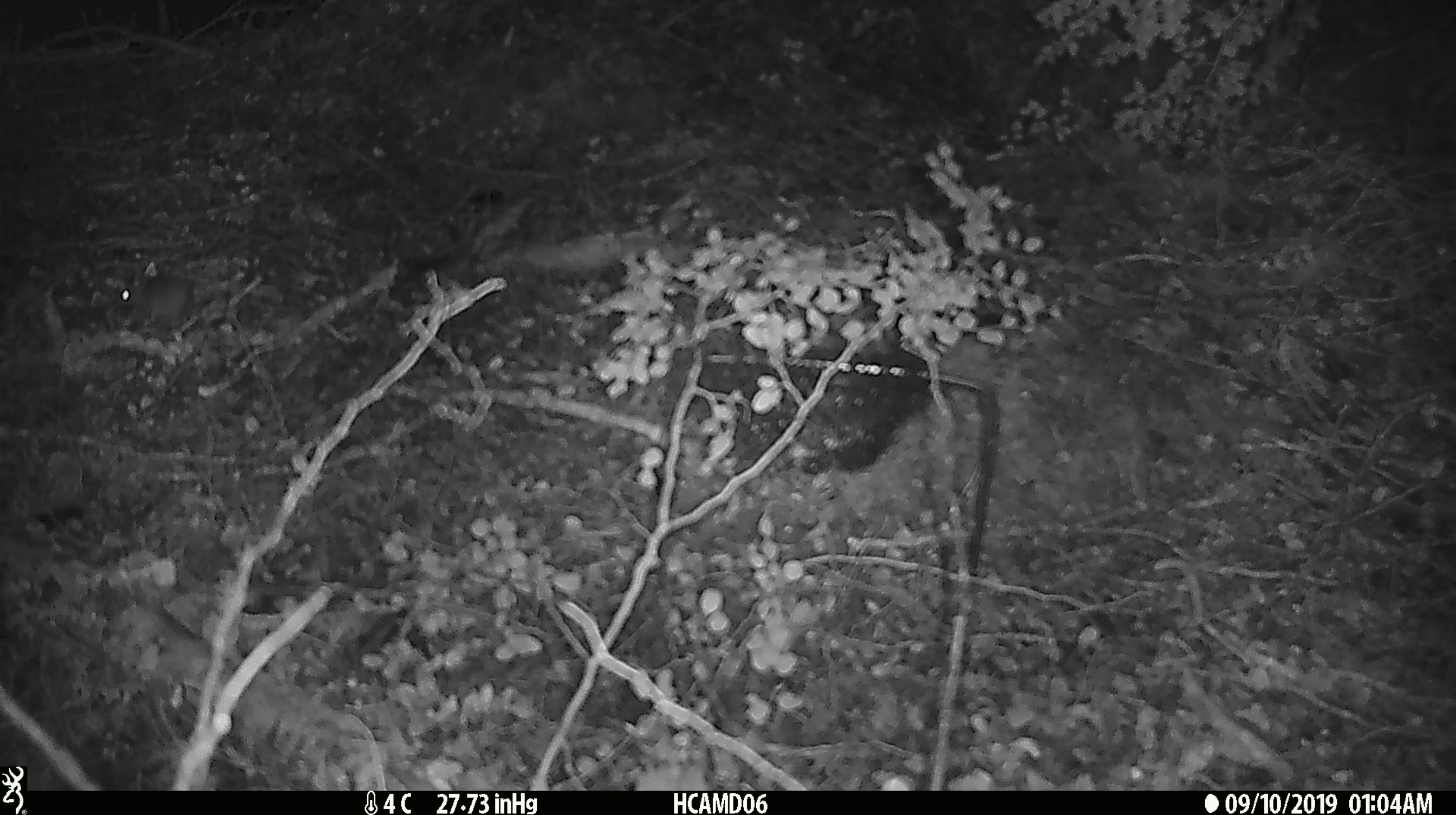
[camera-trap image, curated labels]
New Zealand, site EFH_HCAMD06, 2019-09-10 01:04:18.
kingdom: Animalia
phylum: Chordata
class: Mammalia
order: Rodentia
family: Muridae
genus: Mus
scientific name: Mus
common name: mouse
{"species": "mouse (Mus)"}